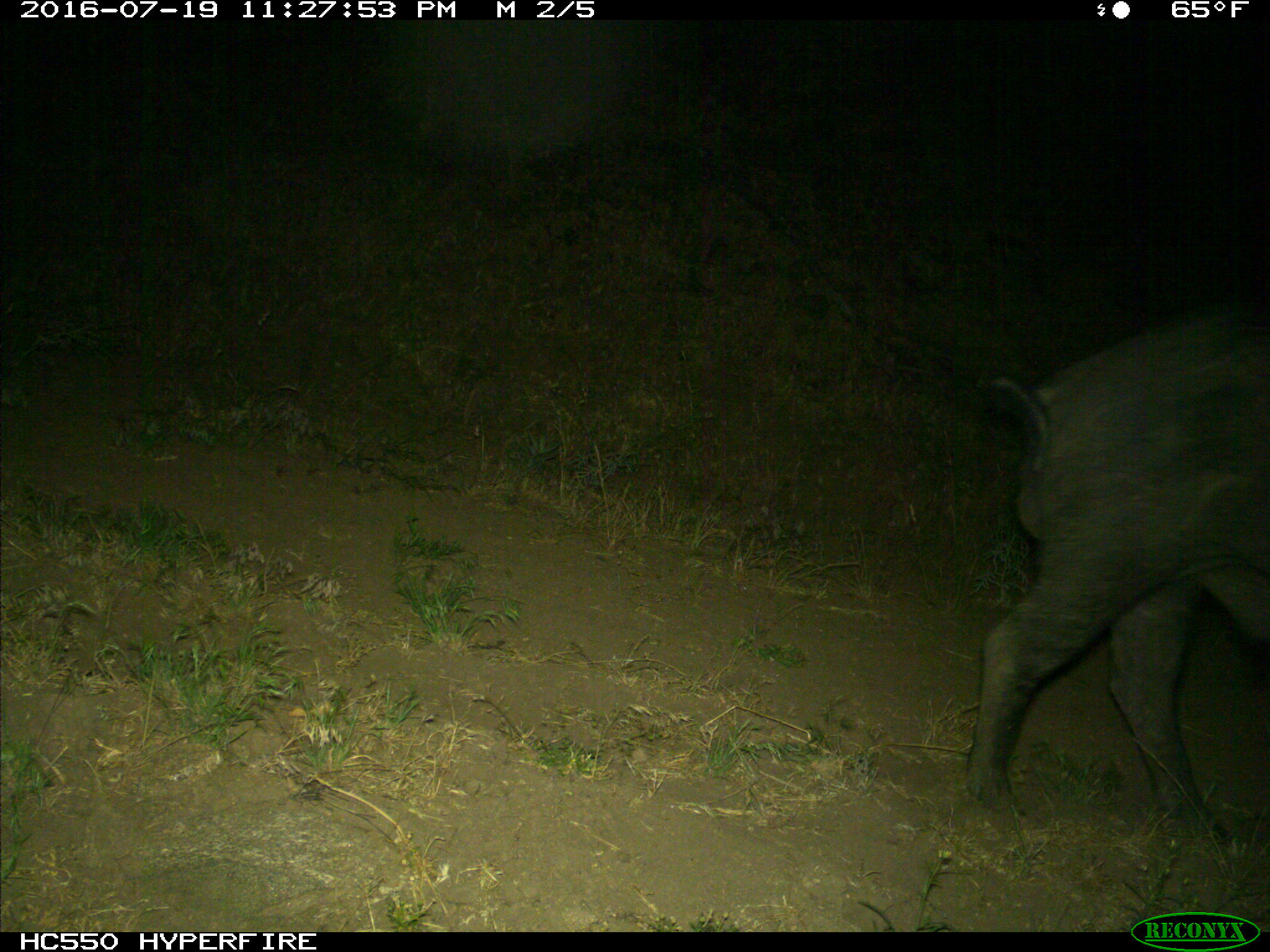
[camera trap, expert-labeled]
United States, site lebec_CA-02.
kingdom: Animalia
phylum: Chordata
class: Mammalia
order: Artiodactyla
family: Suidae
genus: Sus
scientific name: Sus scrofa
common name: wild boar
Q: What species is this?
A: Sus scrofa (wild boar).